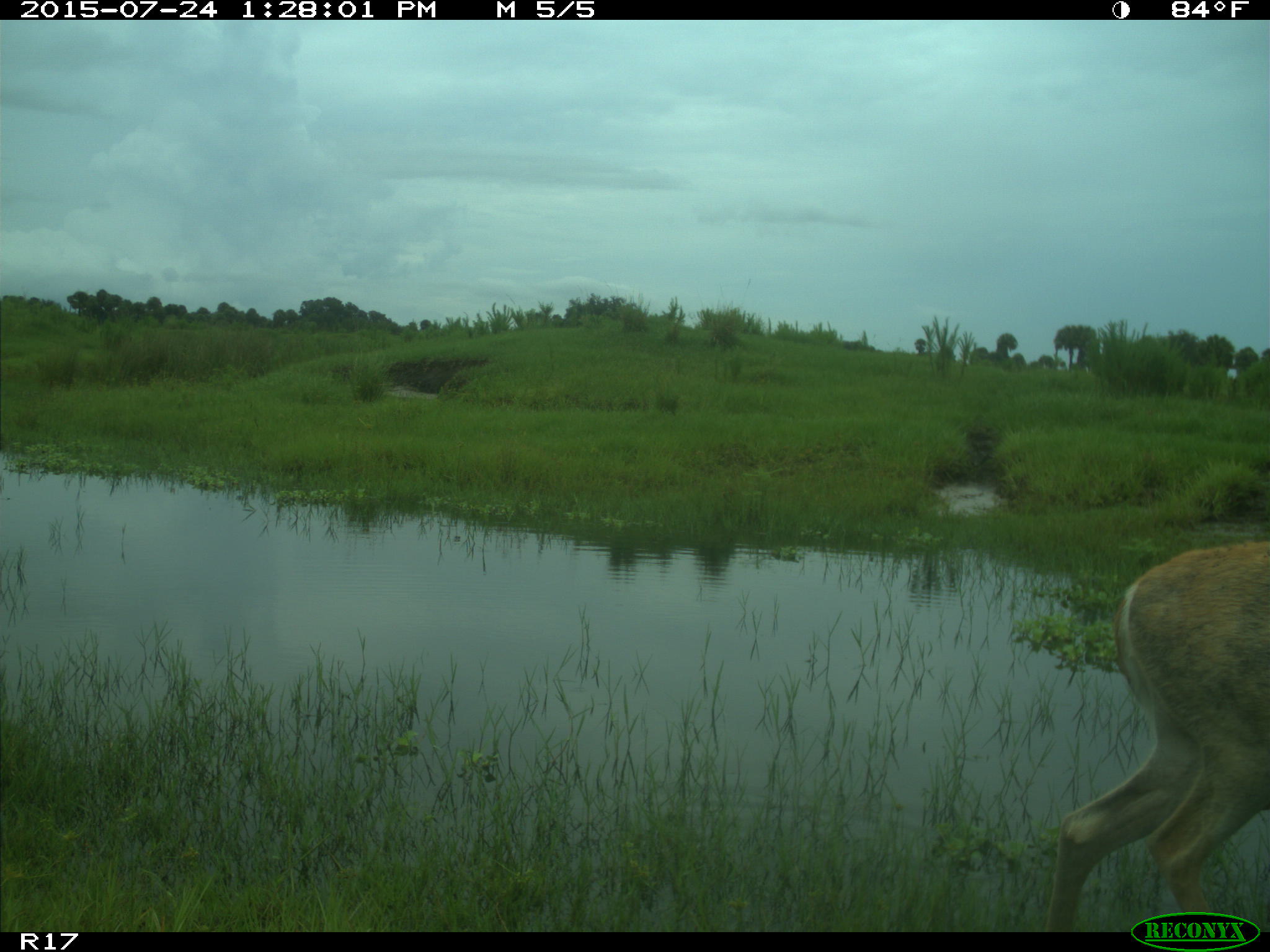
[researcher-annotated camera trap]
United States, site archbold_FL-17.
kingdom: Animalia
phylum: Chordata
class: Mammalia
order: Artiodactyla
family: Cervidae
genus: Odocoileus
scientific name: Odocoileus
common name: deer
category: unidentified deer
Unidentified deer (deer) (Odocoileus).